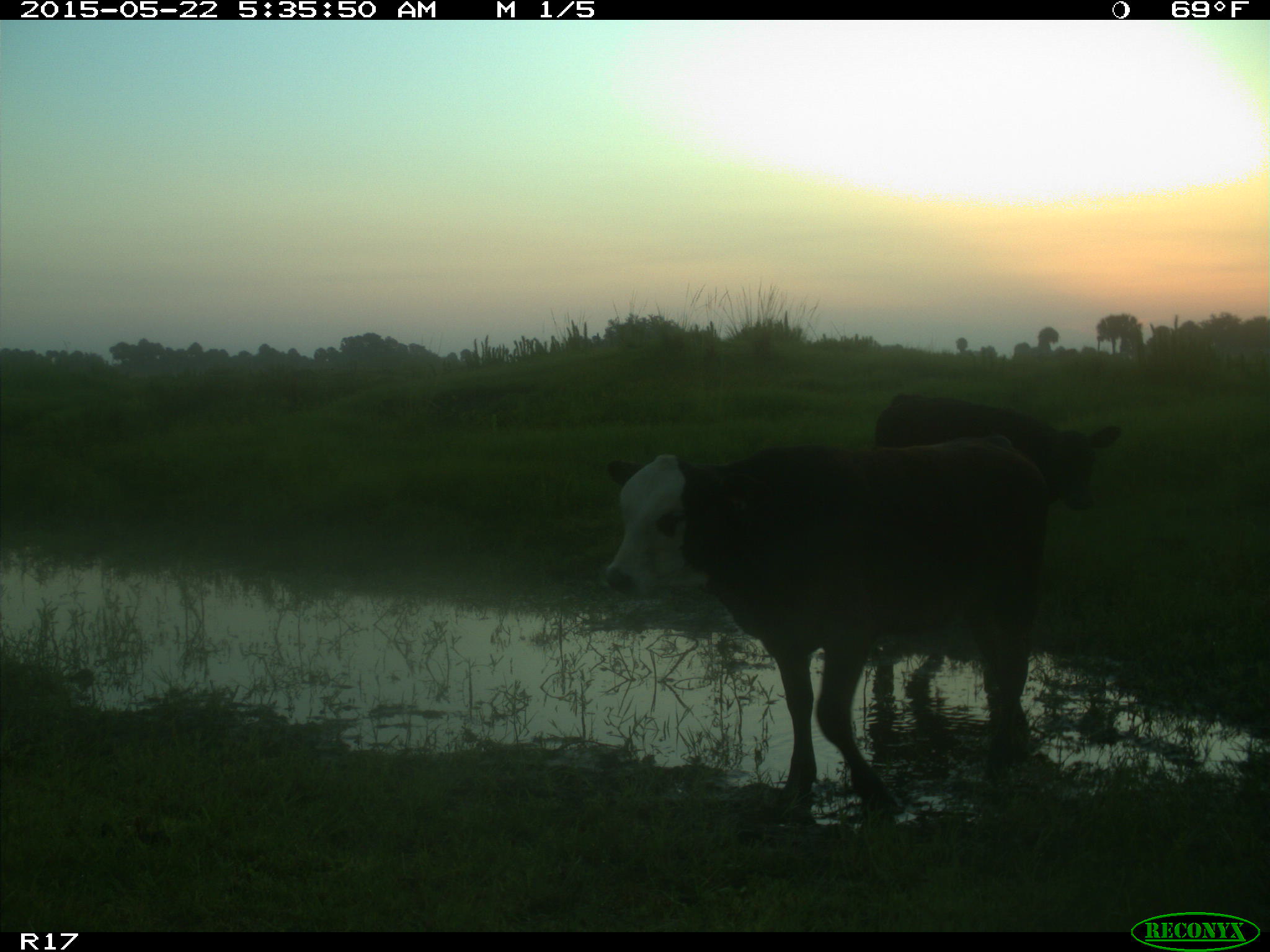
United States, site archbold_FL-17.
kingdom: Animalia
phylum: Chordata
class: Mammalia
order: Artiodactyla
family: Bovidae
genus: Bos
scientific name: Bos taurus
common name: domestic cow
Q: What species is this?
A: Bos taurus (domestic cow).